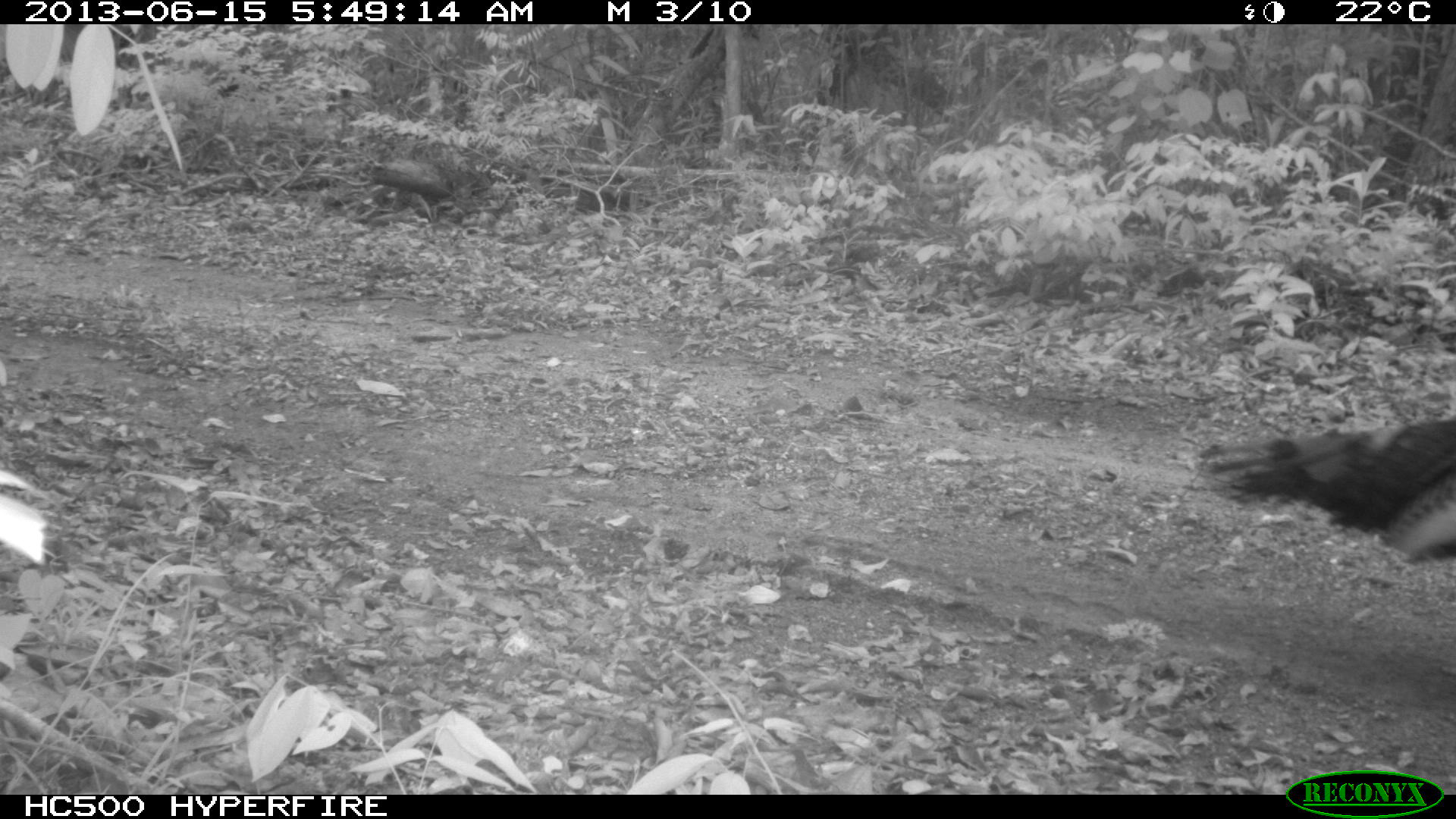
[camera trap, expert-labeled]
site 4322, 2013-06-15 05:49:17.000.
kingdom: Animalia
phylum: Chordata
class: Aves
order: Galliformes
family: Phasianidae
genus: Meleagris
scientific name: Meleagris ocellata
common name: ocellated turkey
Meleagris ocellata (ocellated turkey), count 1, sex male.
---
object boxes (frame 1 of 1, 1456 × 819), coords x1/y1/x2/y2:
meleagris ocellata: 1196/418/1456/565